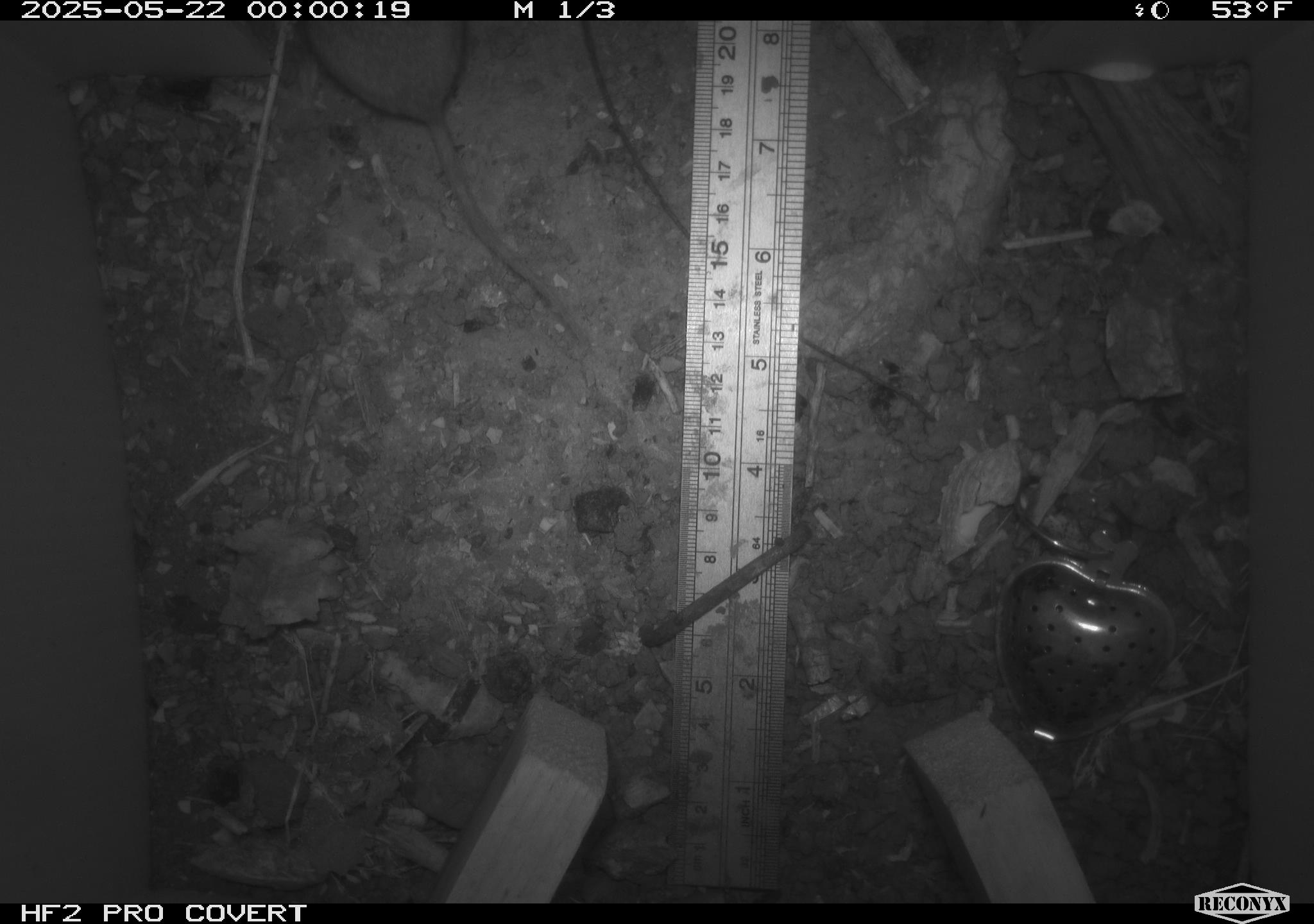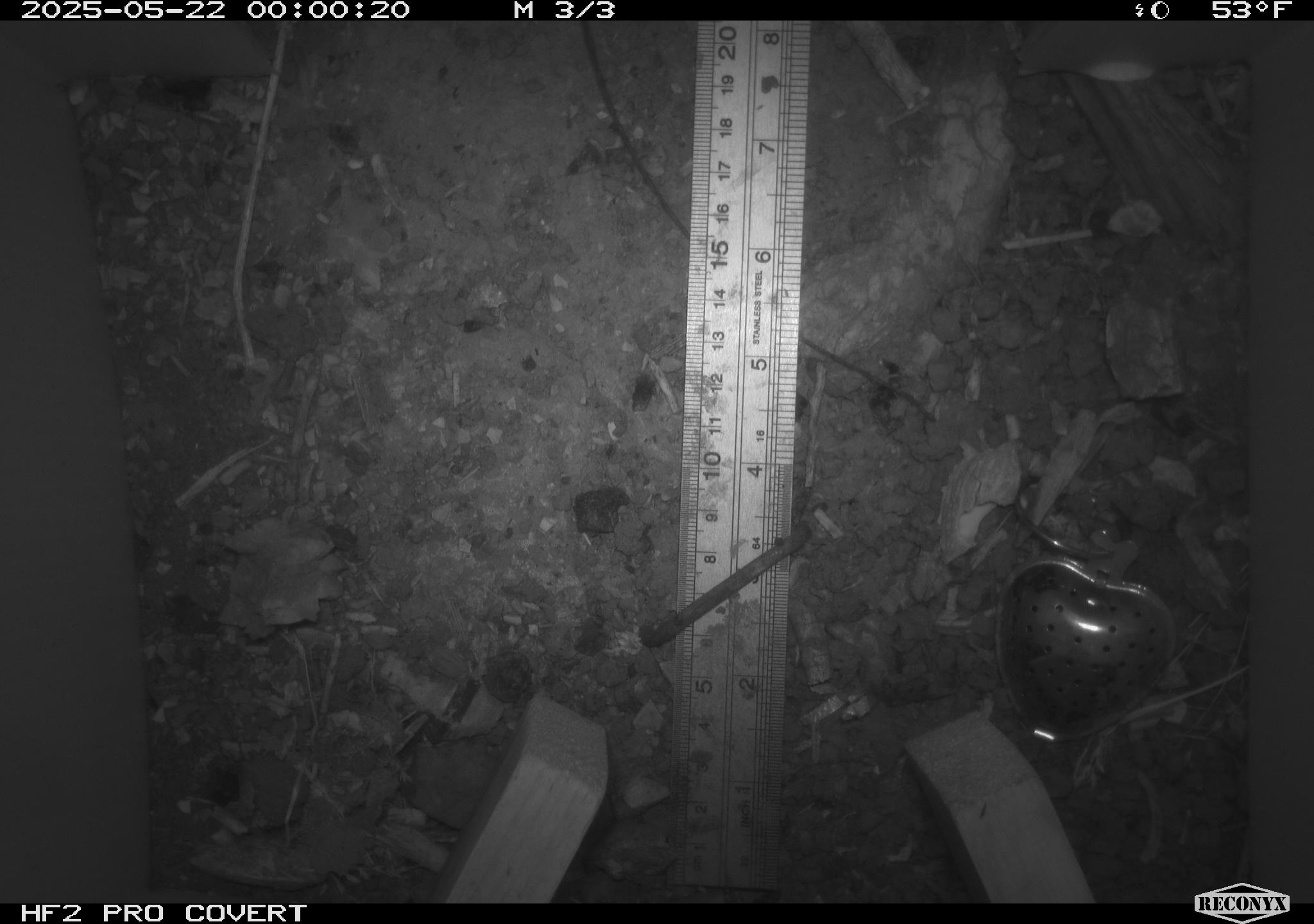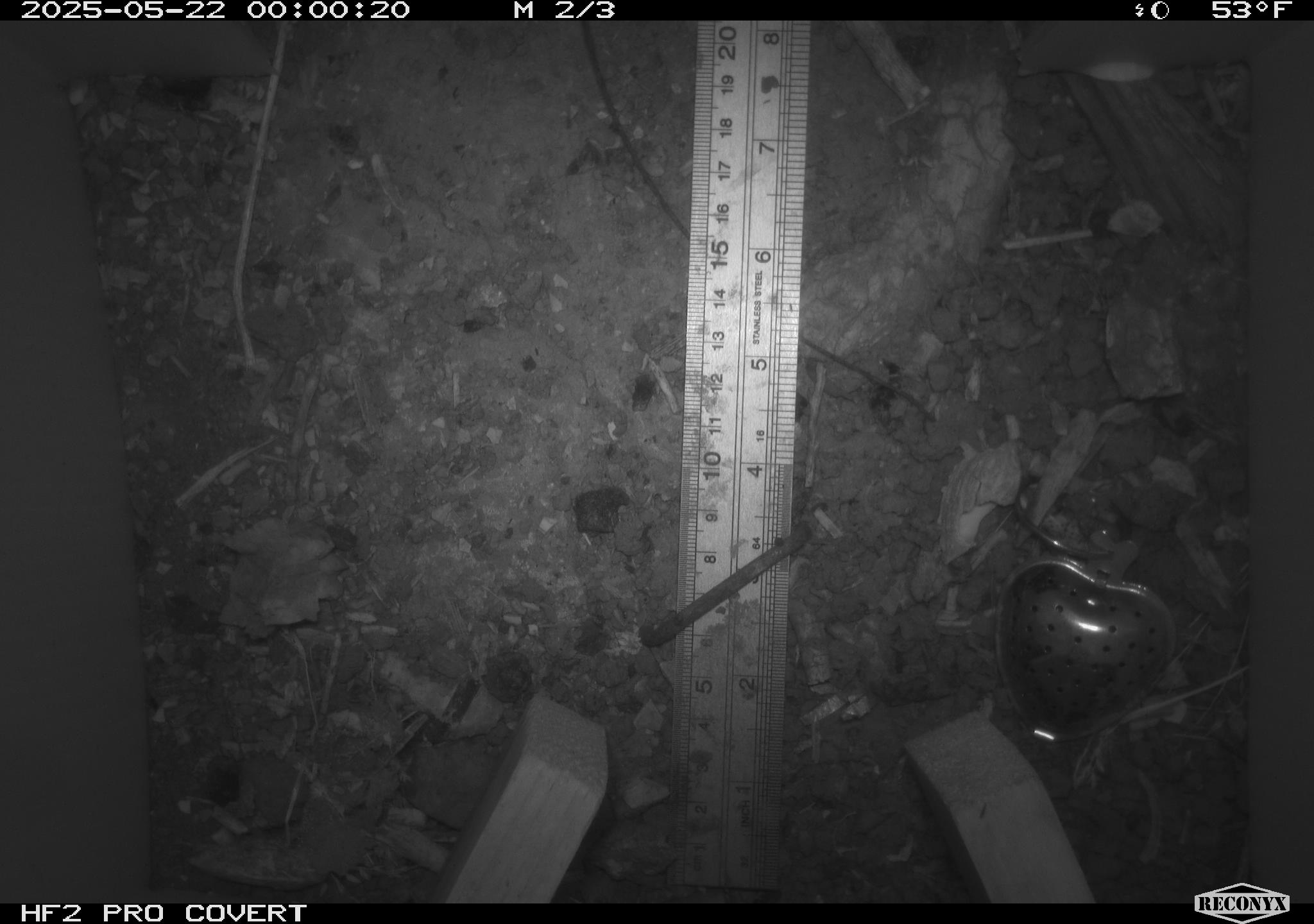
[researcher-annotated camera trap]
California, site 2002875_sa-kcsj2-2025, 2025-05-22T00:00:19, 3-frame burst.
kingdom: Animalia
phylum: Chordata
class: Mammalia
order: Rodentia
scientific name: Rodentia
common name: rodent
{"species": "rodent (Rodentia)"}